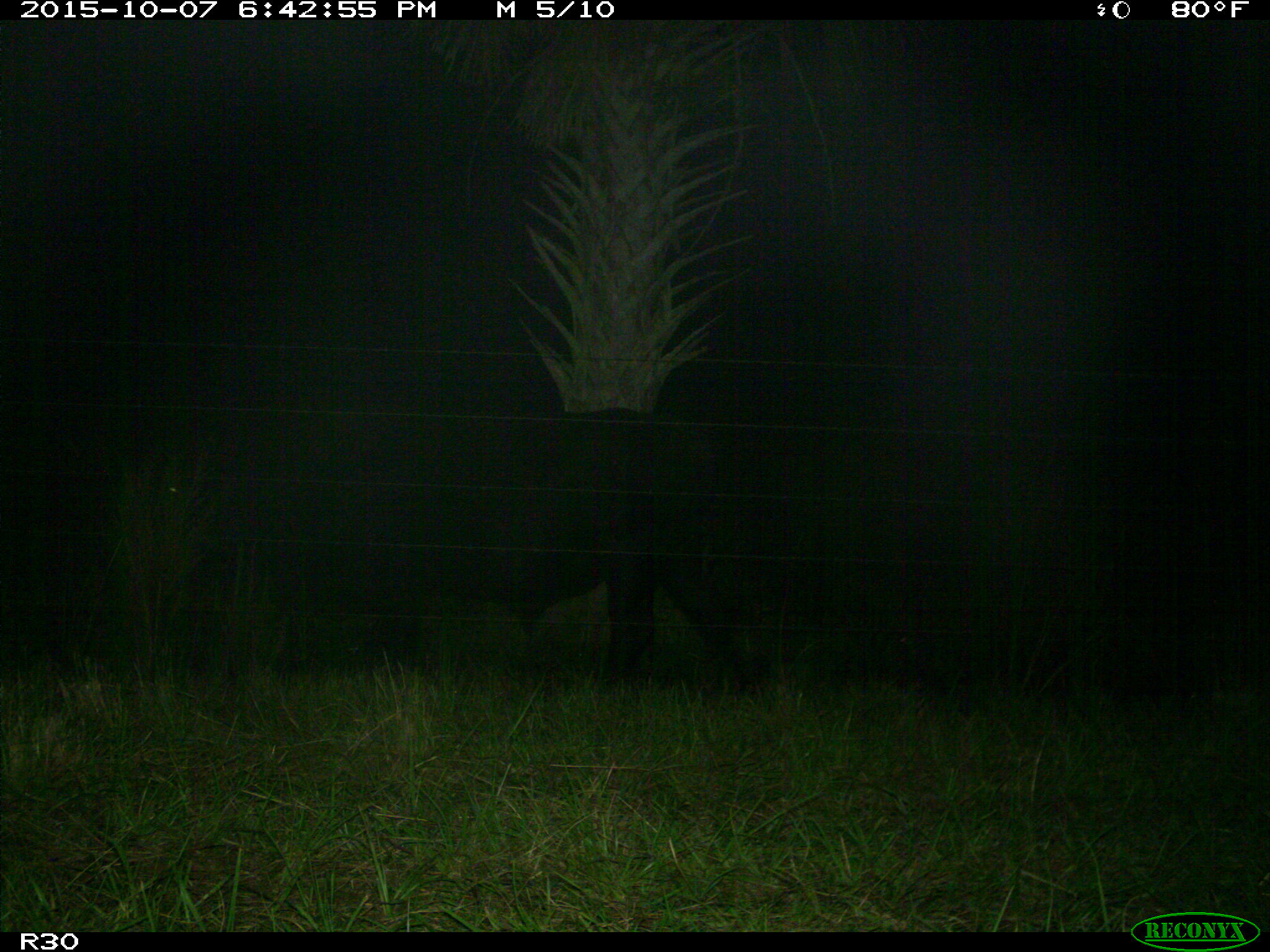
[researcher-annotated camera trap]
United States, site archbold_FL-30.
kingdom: Animalia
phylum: Chordata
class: Mammalia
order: Artiodactyla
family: Bovidae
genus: Bos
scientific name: Bos taurus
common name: domestic cow